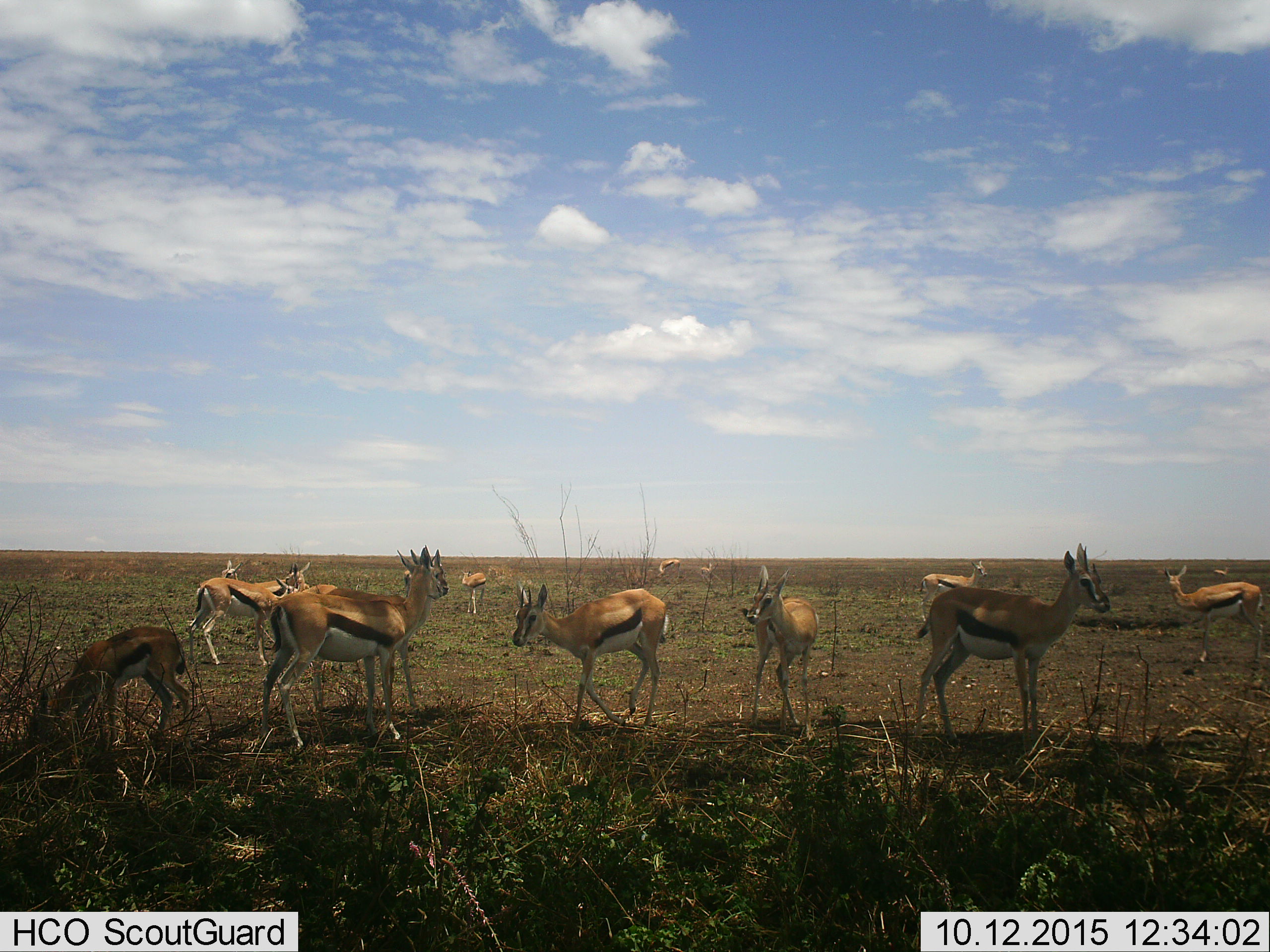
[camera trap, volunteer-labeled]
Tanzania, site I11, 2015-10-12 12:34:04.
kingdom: Animalia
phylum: Chordata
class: Mammalia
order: Artiodactyla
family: Bovidae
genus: Eudorcas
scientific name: Eudorcas thomsonii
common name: thomson's gazelle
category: gazellethomsons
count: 11-50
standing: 90%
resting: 0%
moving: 30%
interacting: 10%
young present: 30%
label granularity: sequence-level